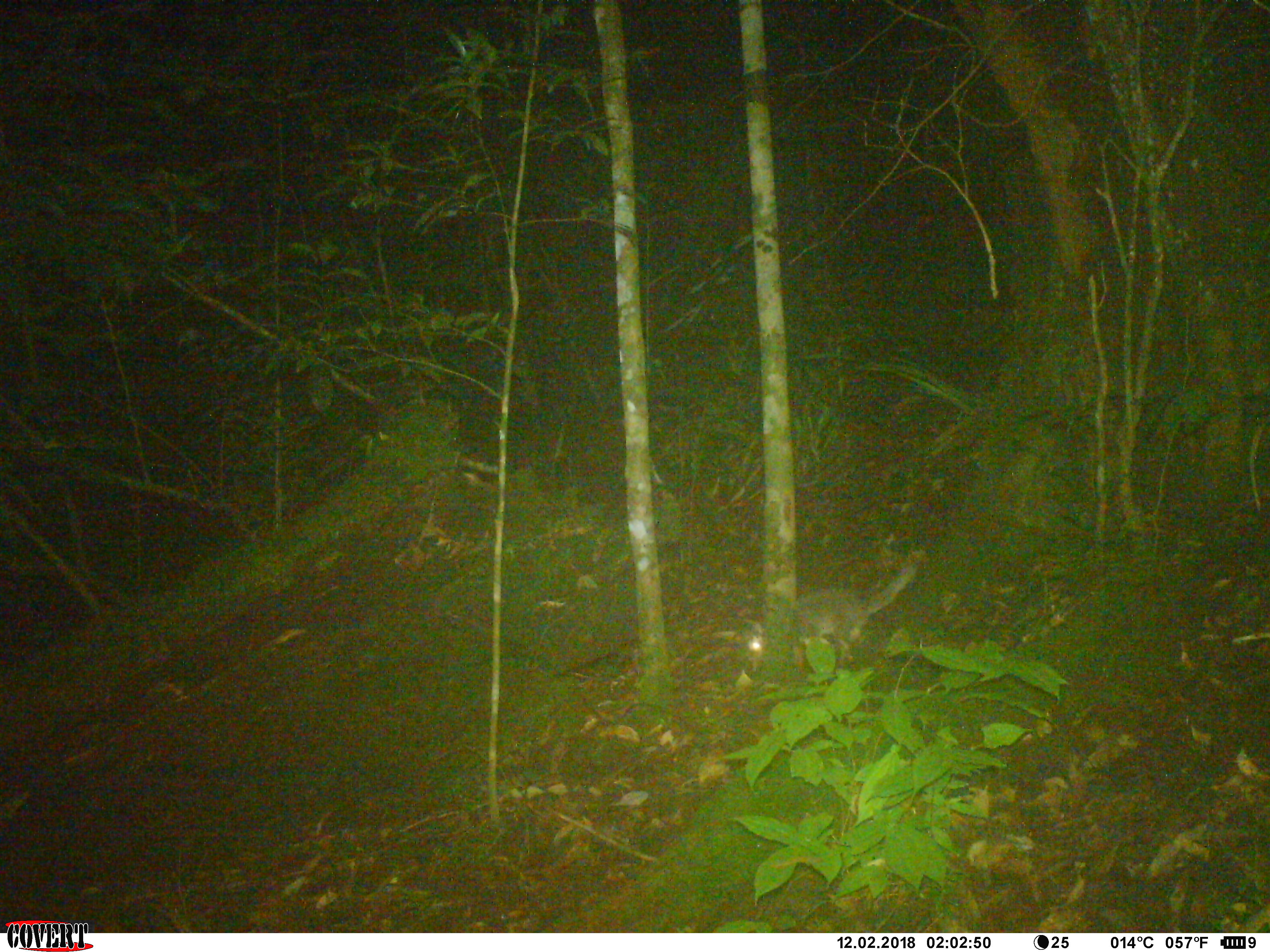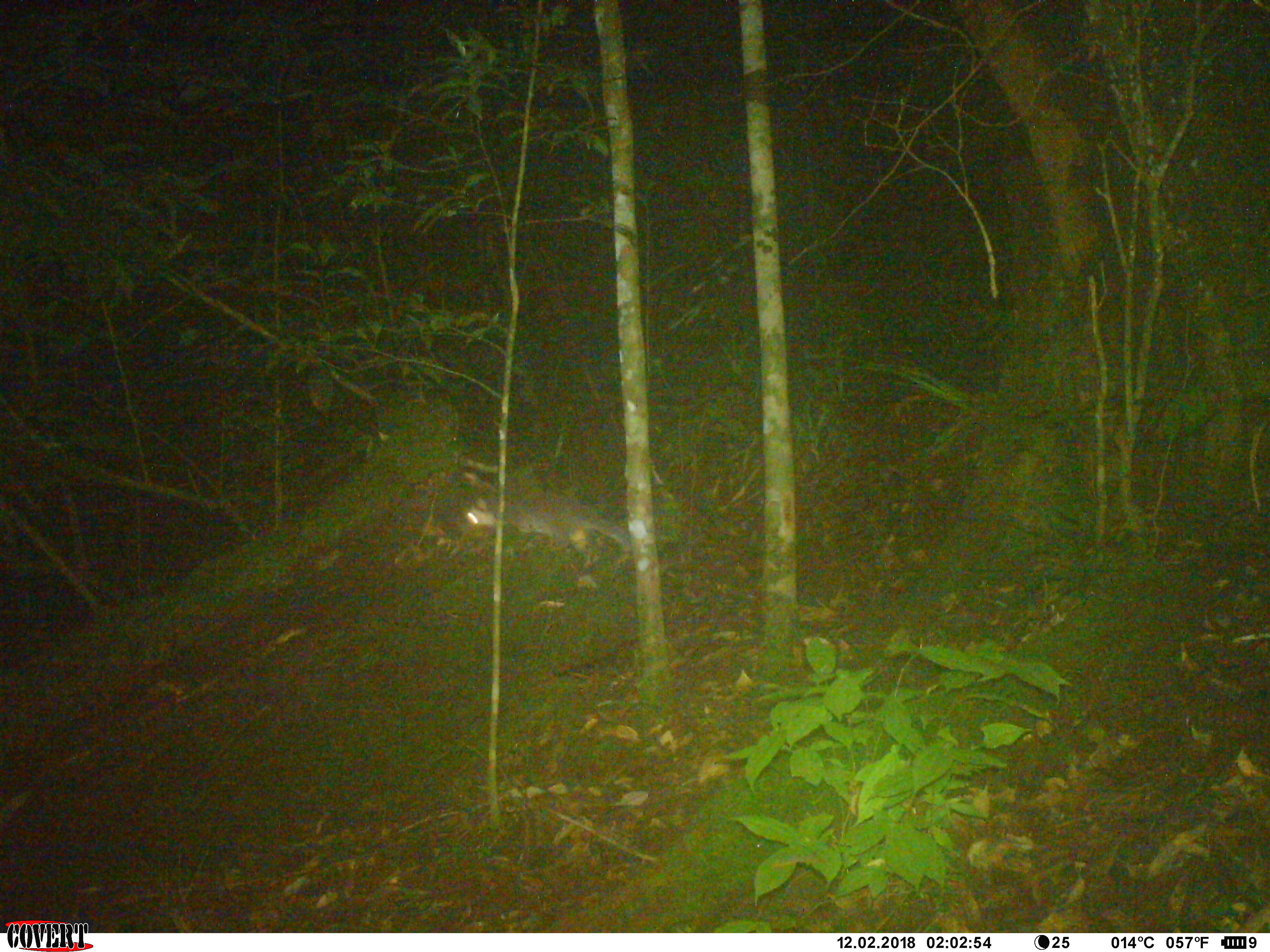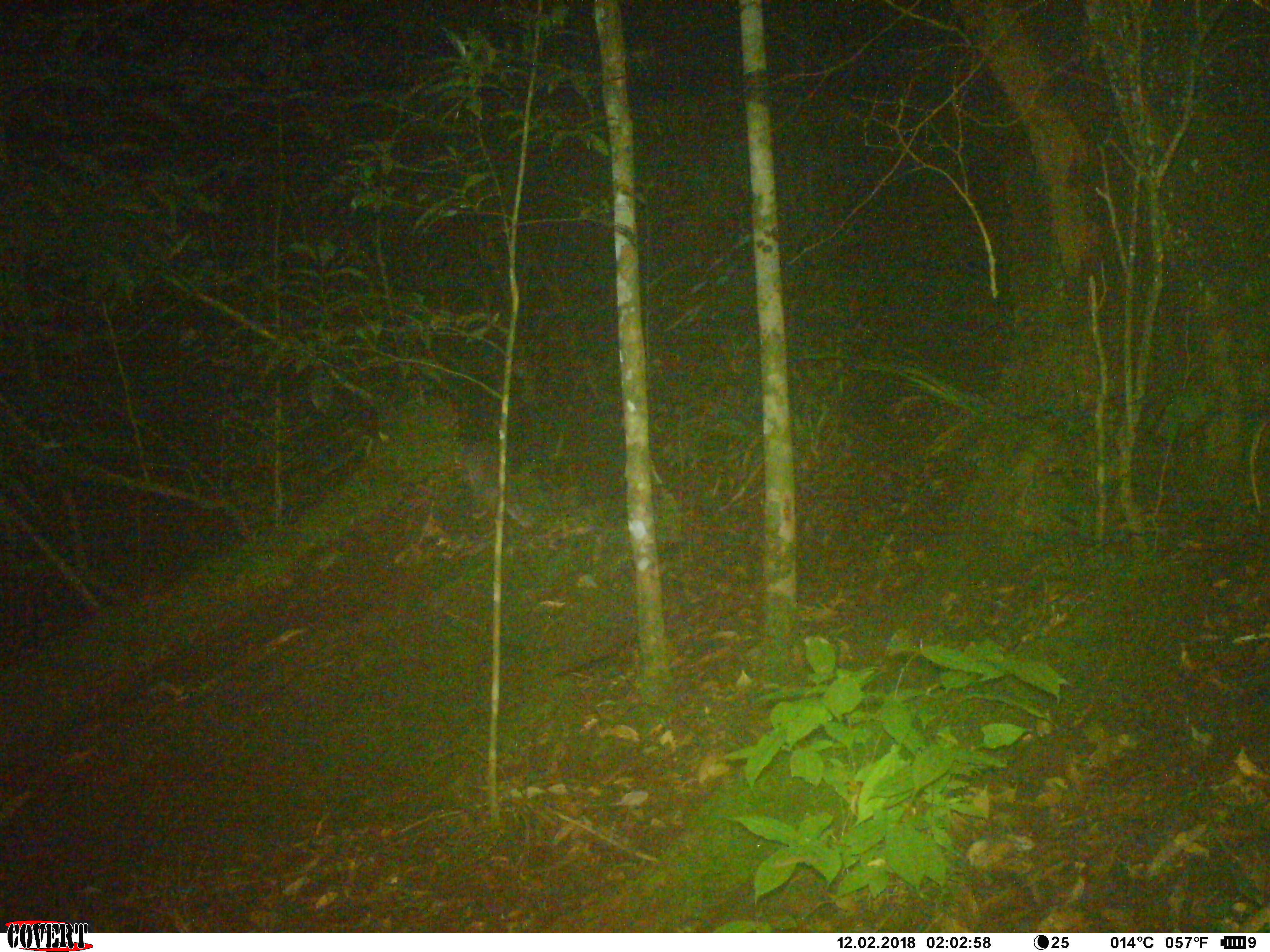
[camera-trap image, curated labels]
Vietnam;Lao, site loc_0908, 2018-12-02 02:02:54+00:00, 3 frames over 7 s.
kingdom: Animalia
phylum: Chordata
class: Mammalia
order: Carnivora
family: Mustelidae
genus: Melogale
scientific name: Melogale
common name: ferret badger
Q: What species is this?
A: Ferret badger (Melogale).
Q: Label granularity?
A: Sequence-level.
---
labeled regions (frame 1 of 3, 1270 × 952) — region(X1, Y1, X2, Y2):
ferret badger: region(745, 562, 915, 678)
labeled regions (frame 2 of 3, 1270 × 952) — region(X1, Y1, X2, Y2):
ferret badger: region(466, 487, 631, 559)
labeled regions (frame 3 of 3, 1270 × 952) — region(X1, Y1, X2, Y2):
ferret badger: region(457, 441, 536, 528)